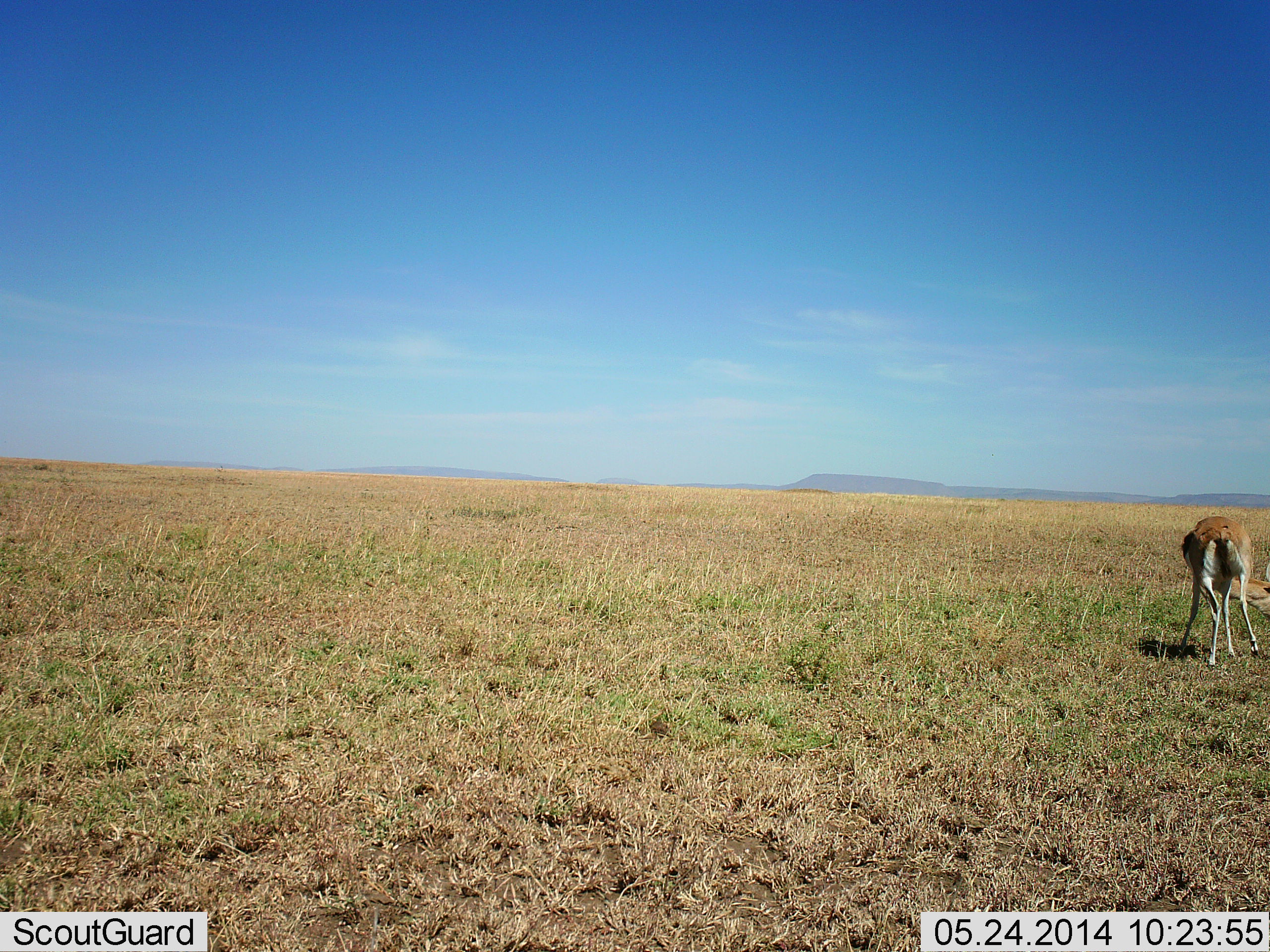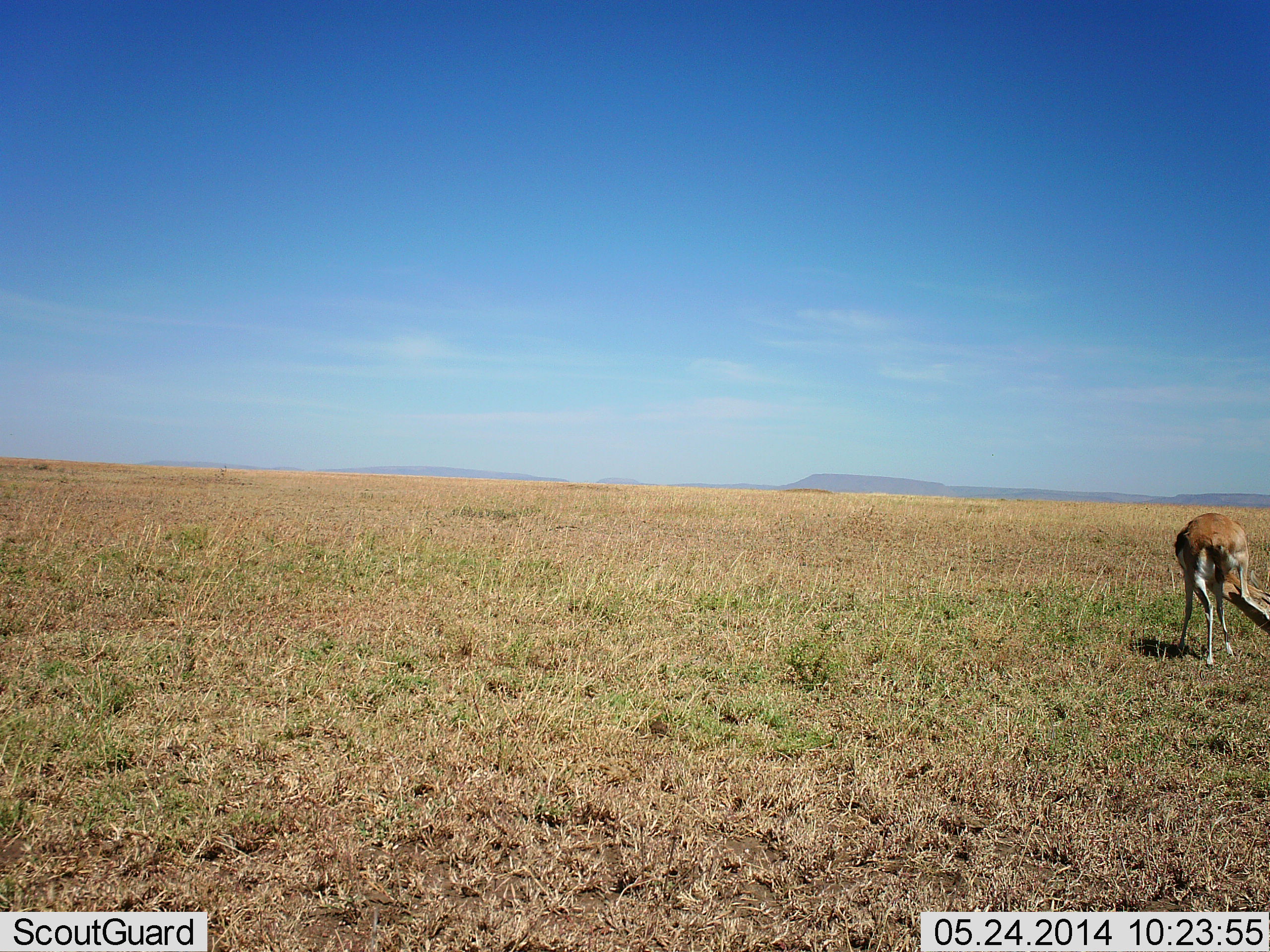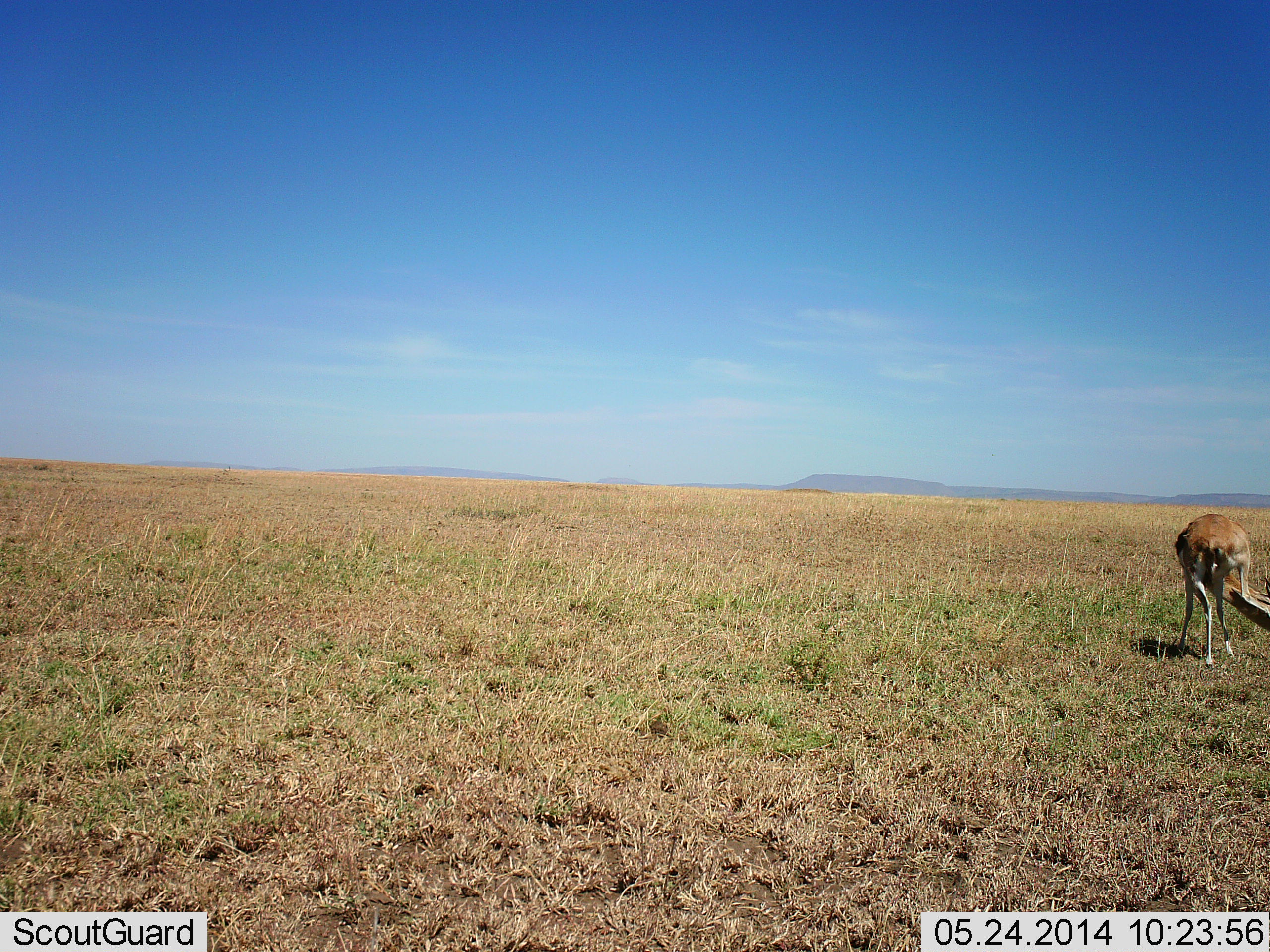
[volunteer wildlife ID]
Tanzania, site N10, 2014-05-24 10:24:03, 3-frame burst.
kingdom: Animalia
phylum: Chordata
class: Mammalia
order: Artiodactyla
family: Bovidae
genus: Eudorcas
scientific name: Eudorcas thomsonii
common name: thomson's gazelle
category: gazellethomsons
Gazellethomsons (thomson's gazelle) (Eudorcas thomsonii), count 1. Behavior (volunteer vote fractions): standing 80%, resting 0%, moving 10%, interacting 10%. Young present (vote fraction): 0%. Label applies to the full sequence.